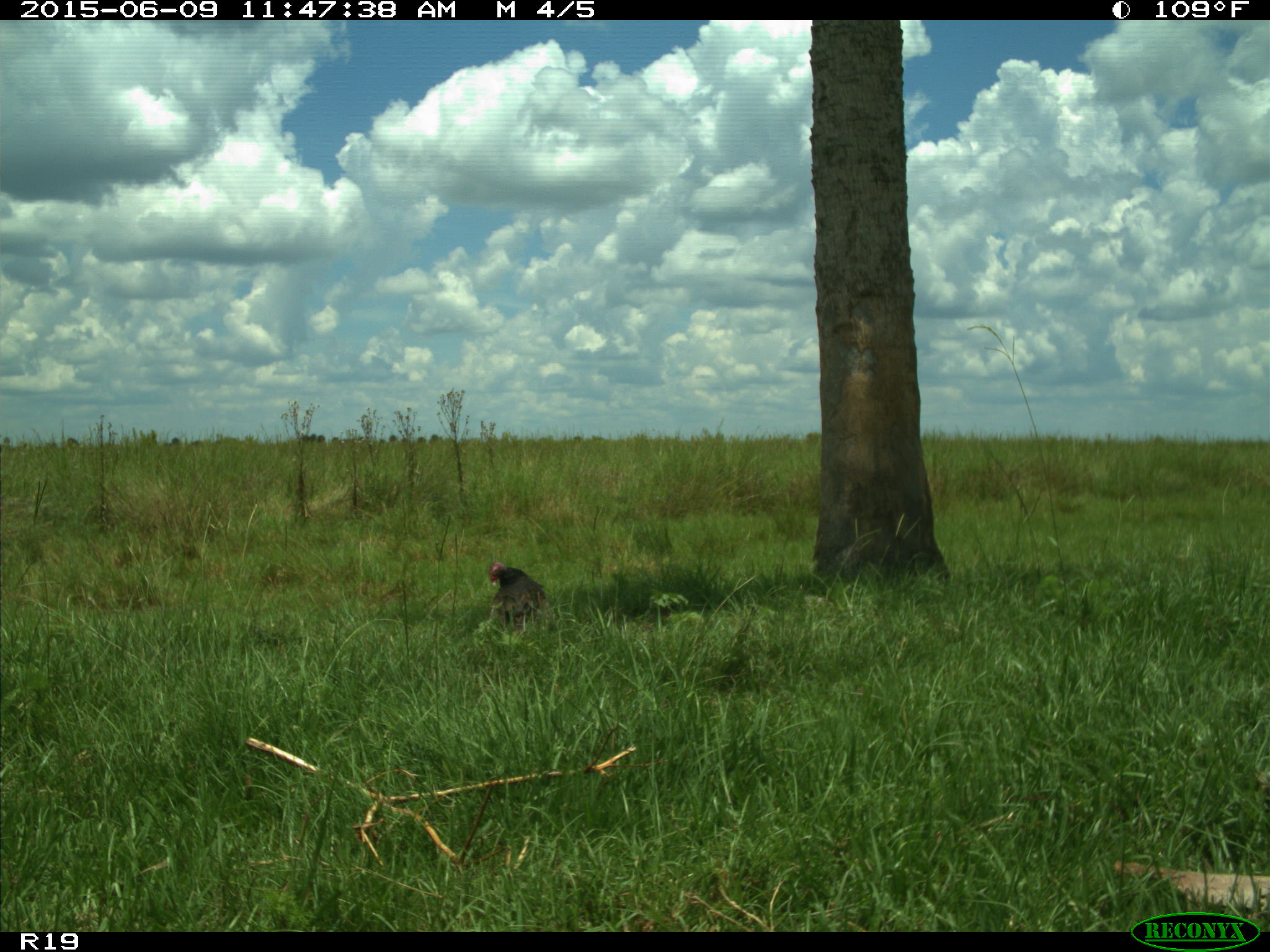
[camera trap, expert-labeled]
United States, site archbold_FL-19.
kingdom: Animalia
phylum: Chordata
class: Aves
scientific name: Aves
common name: birds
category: unidentified bird